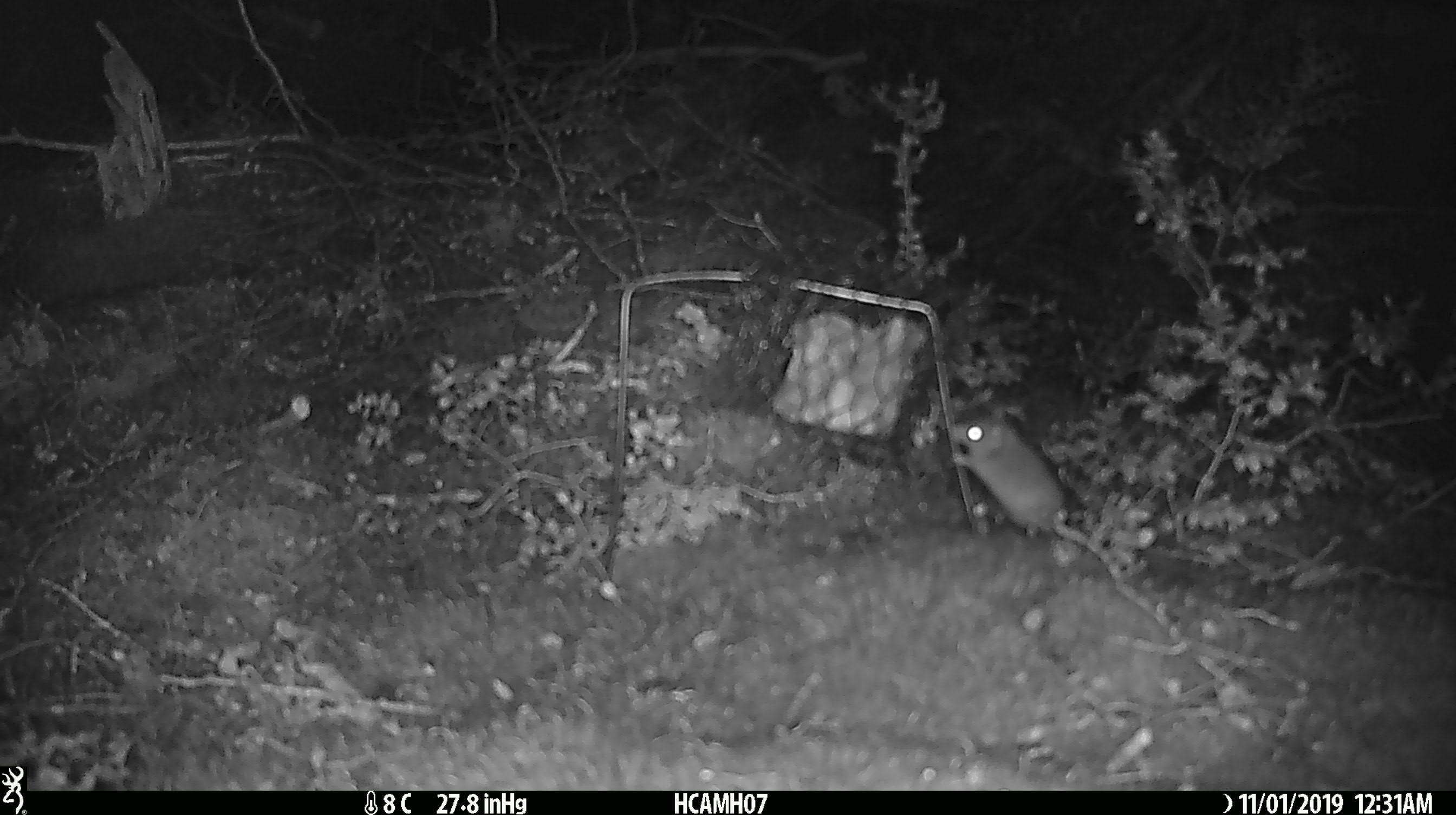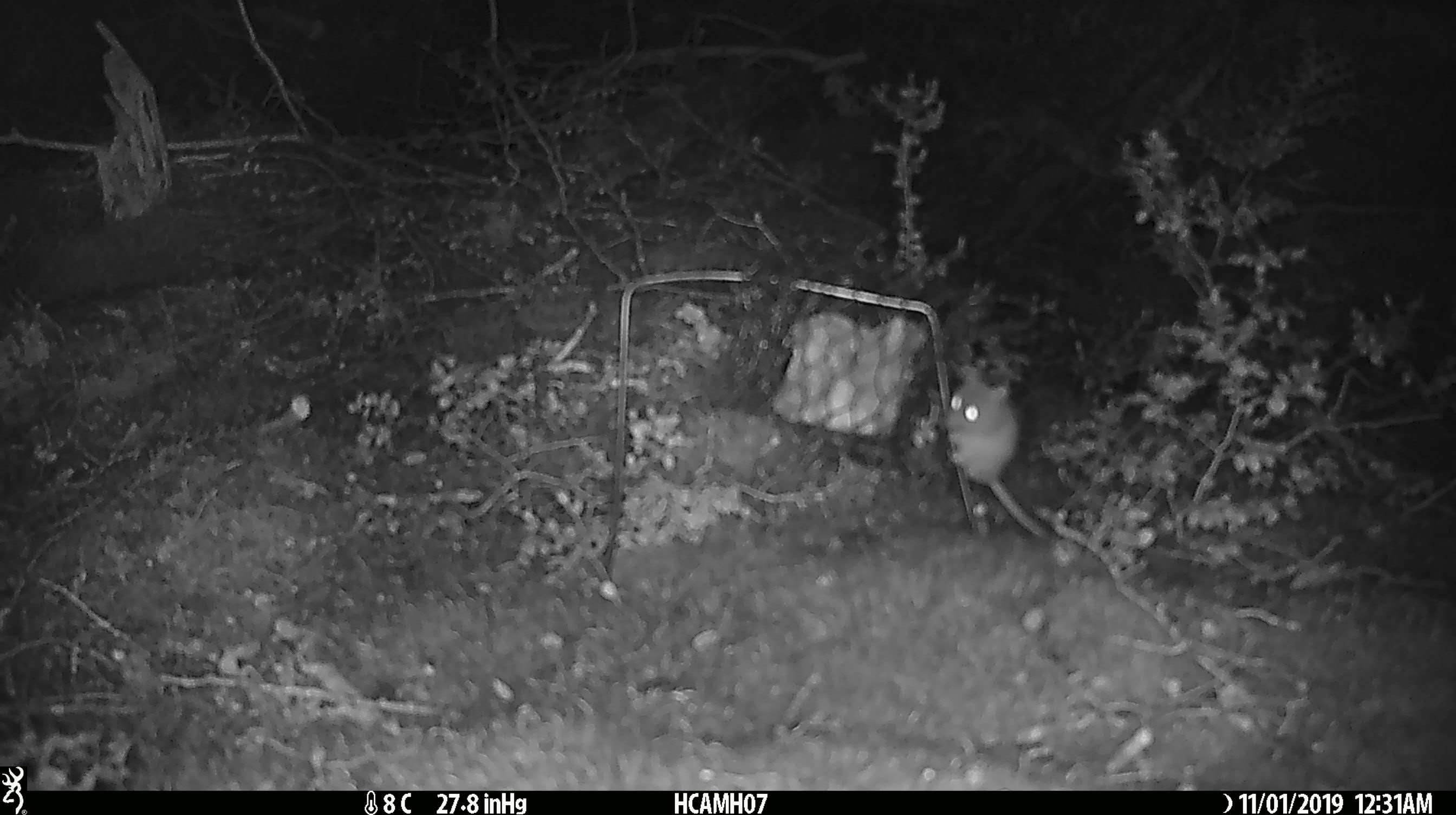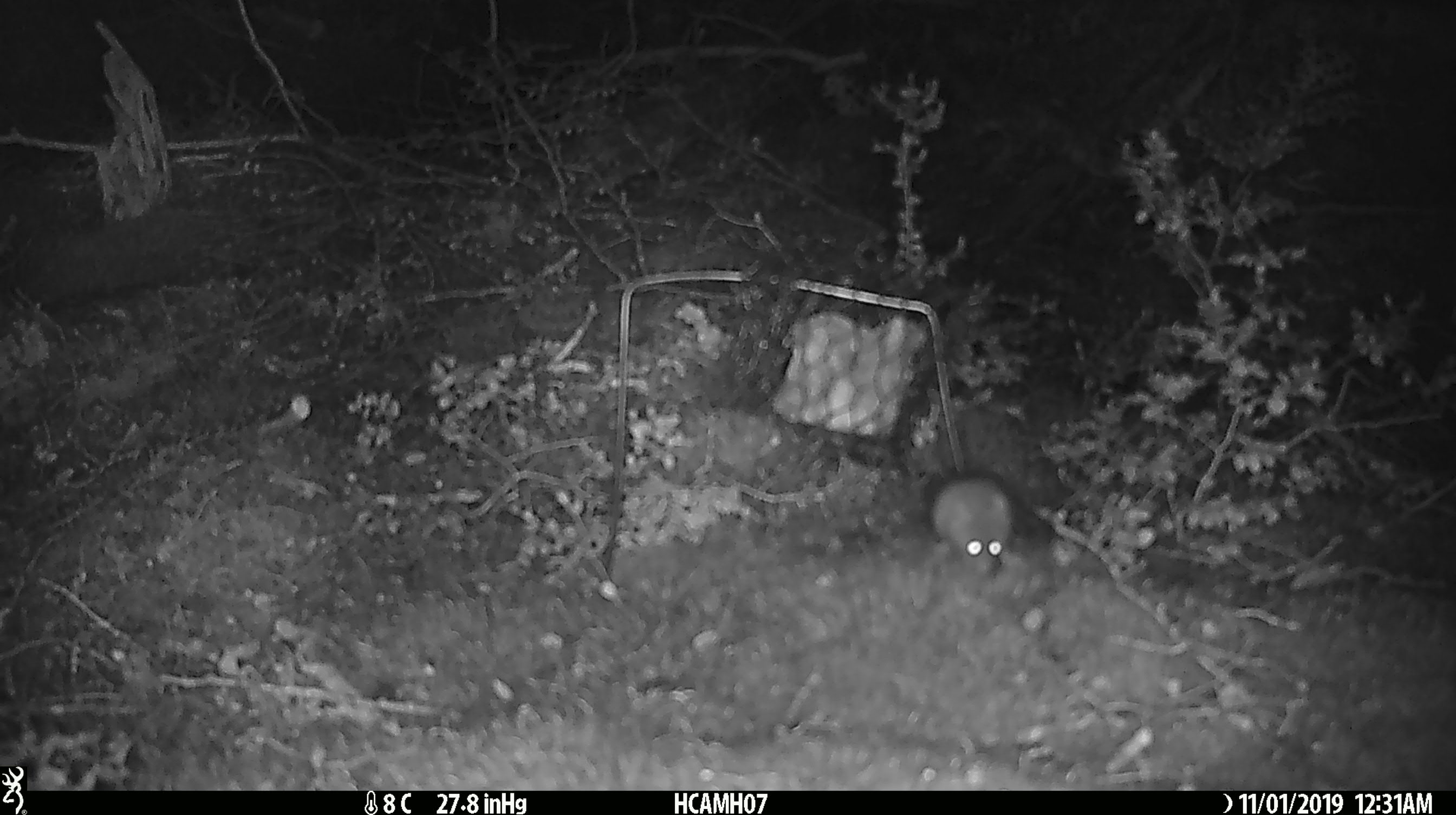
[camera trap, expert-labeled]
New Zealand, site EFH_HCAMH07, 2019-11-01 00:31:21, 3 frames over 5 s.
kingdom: Animalia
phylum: Chordata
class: Mammalia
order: Rodentia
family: Muridae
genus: Mus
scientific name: Mus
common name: mouse